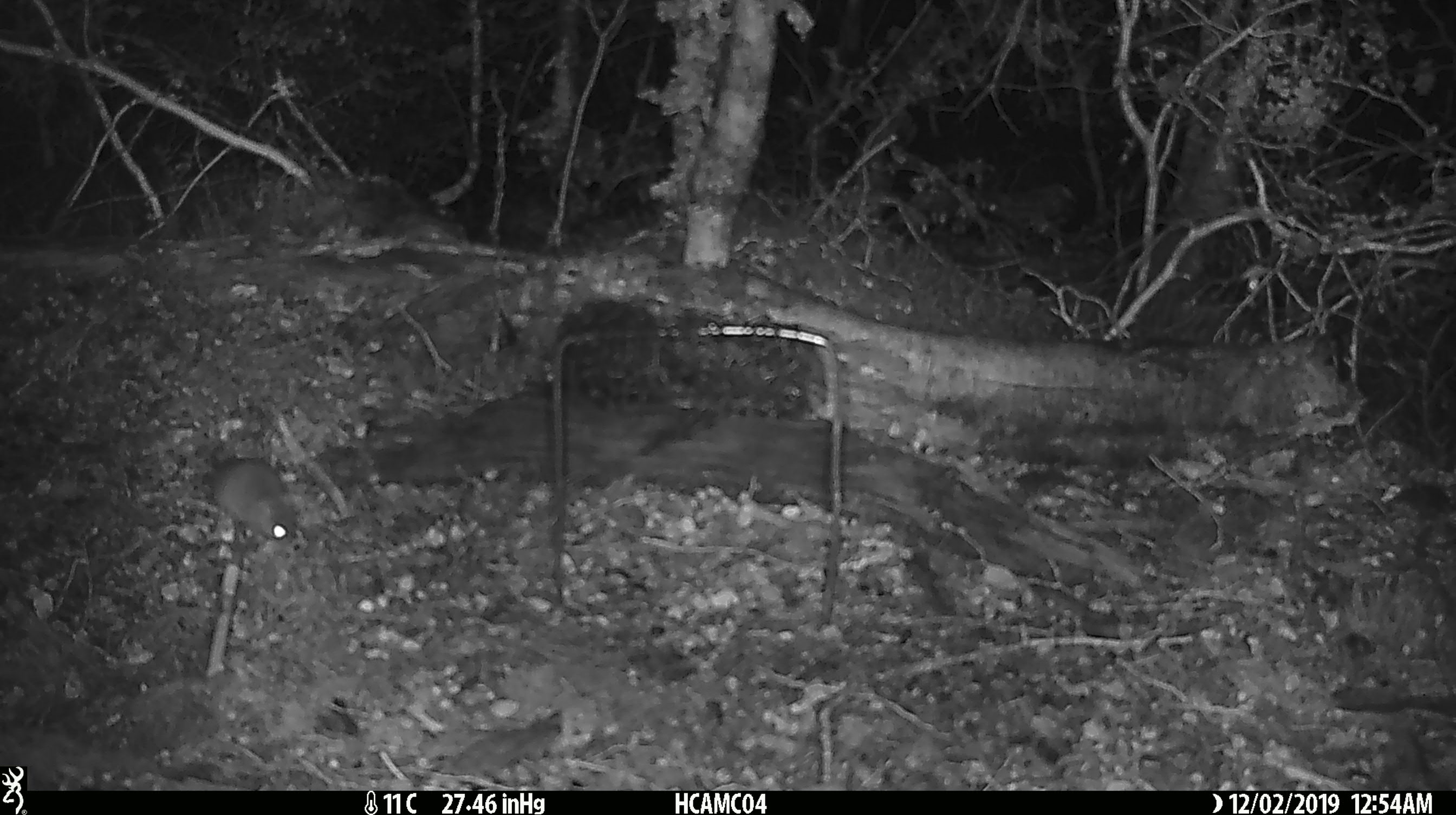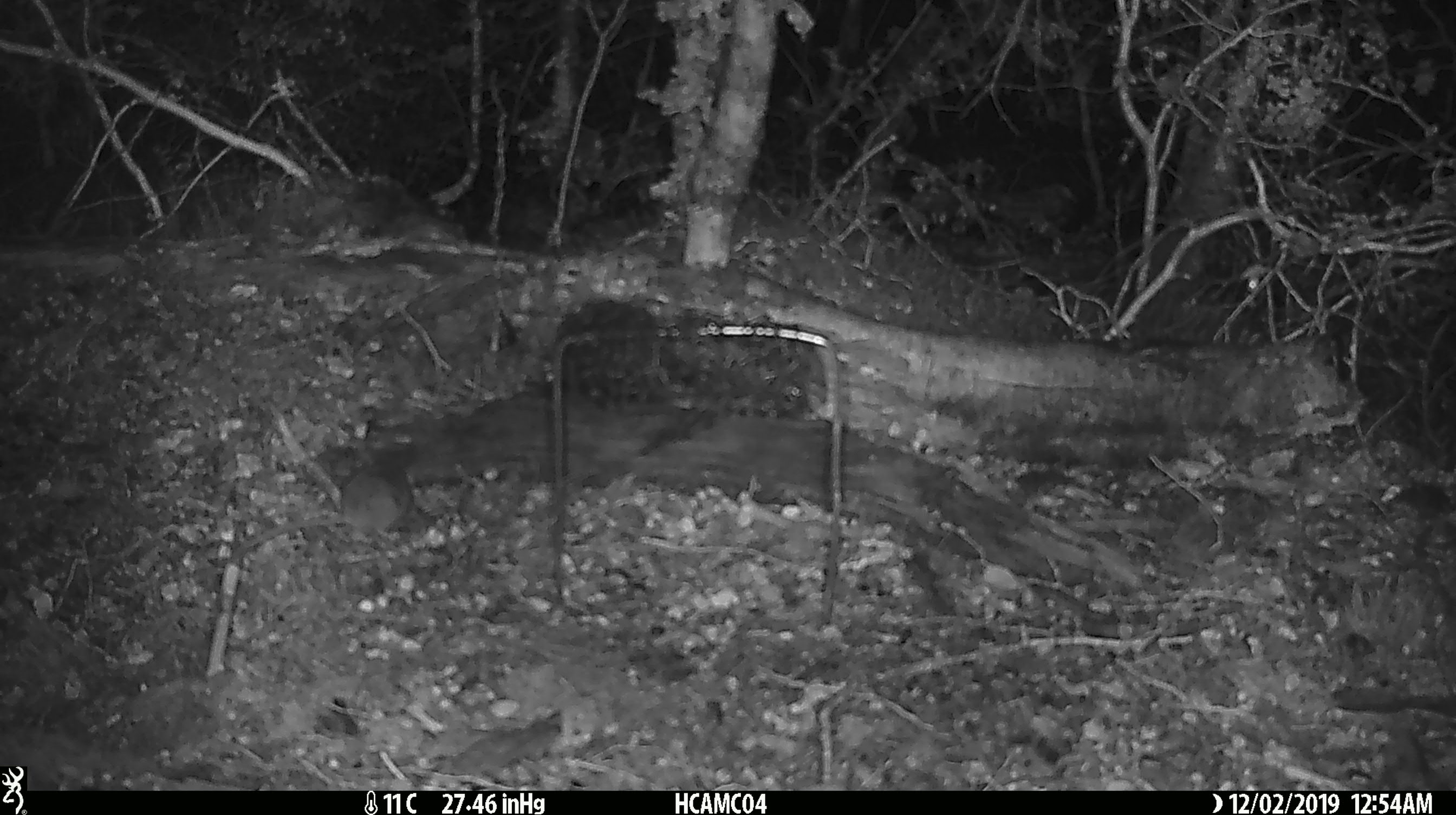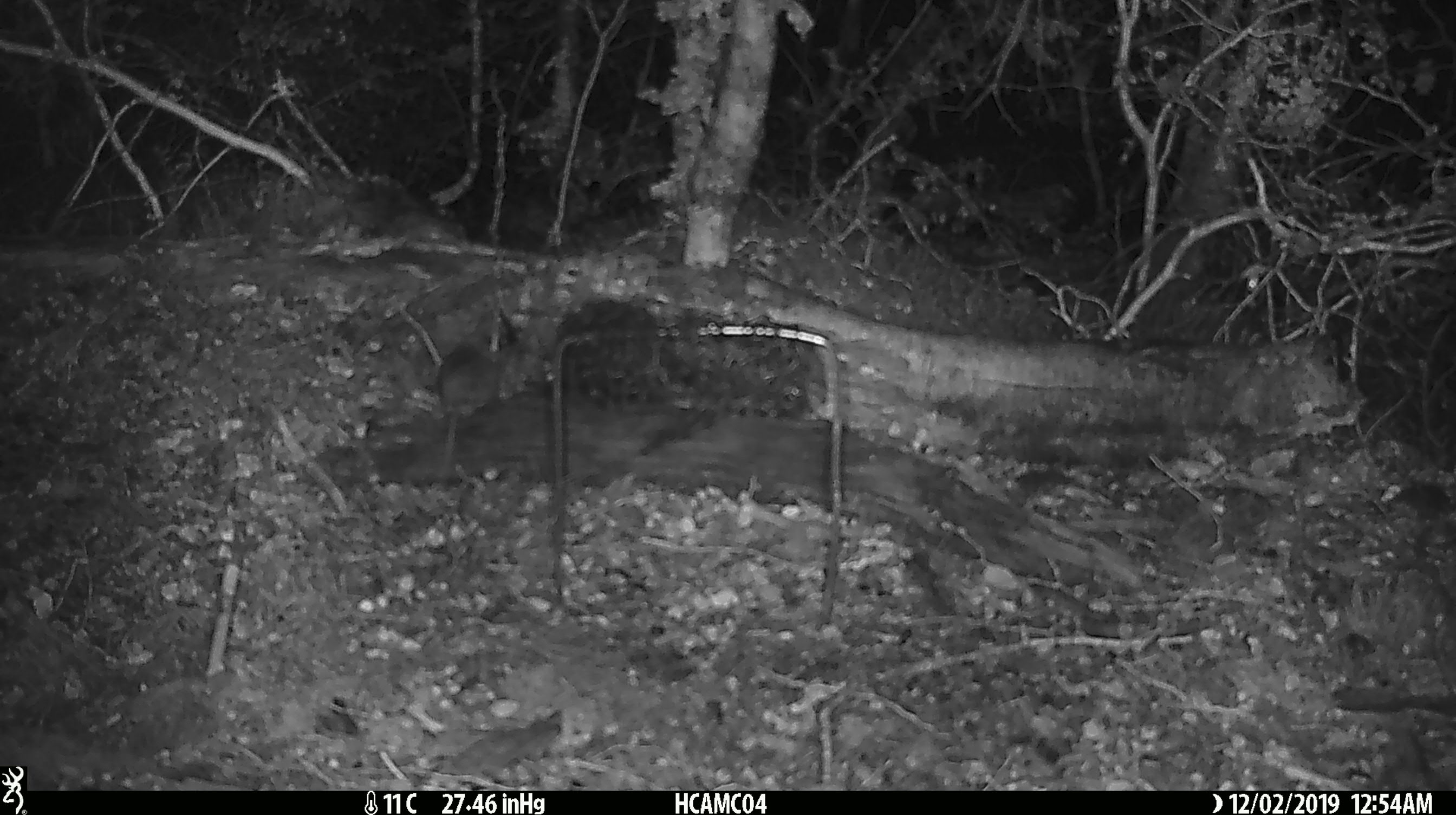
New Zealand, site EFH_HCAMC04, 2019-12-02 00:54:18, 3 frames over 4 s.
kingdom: Animalia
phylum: Chordata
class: Mammalia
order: Rodentia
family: Muridae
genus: Mus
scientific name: Mus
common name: mouse